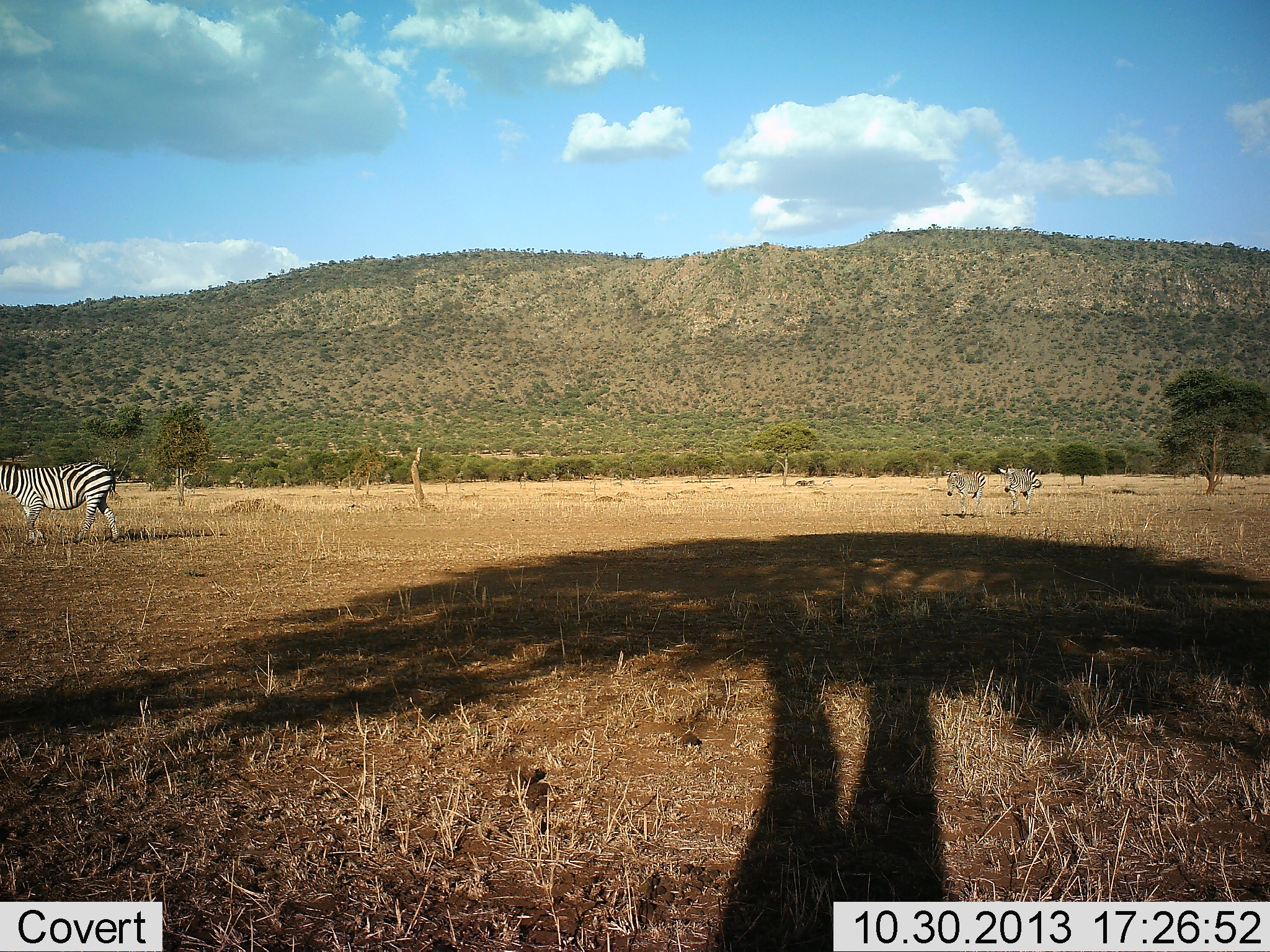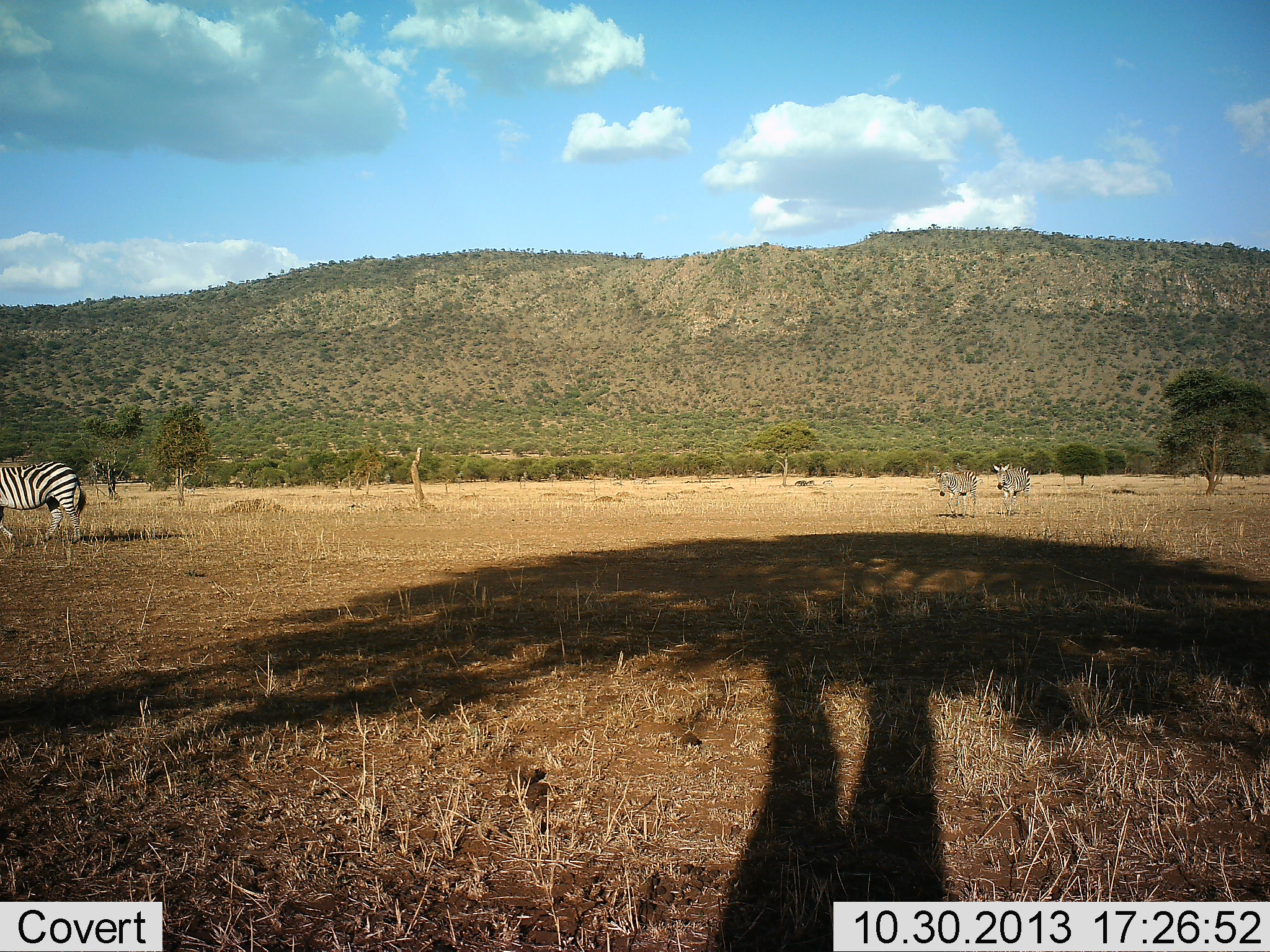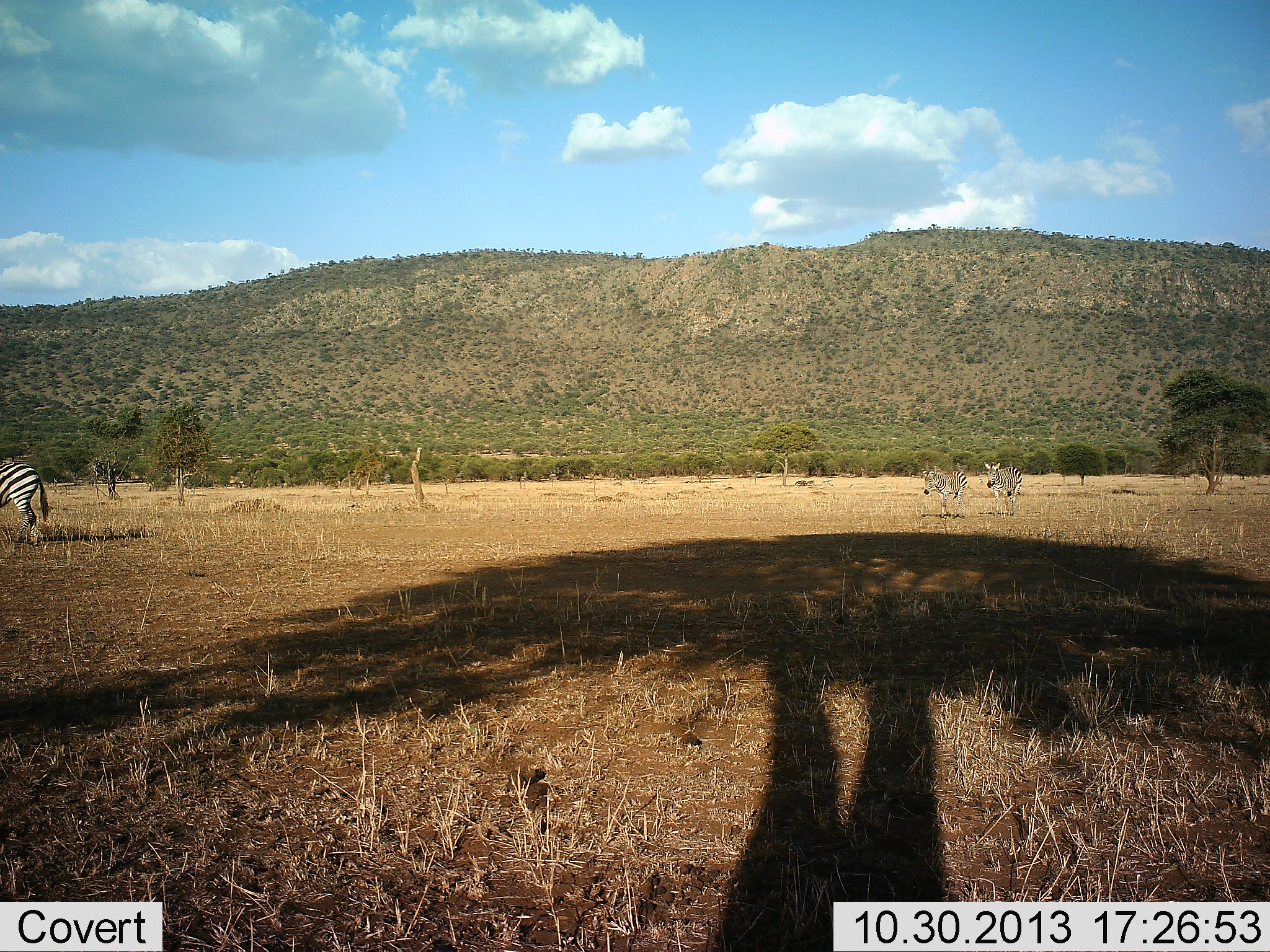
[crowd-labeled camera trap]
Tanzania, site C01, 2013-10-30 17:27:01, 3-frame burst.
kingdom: Animalia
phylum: Chordata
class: Mammalia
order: Perissodactyla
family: Equidae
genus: Equus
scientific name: Equus quagga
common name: plains zebra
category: zebra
Zebra (plains zebra) (Equus quagga), count 3. Behavior (volunteer vote fractions): standing 20%, resting 0%, moving 90%, interacting 0%. Young present (vote fraction): 0%. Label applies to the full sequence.